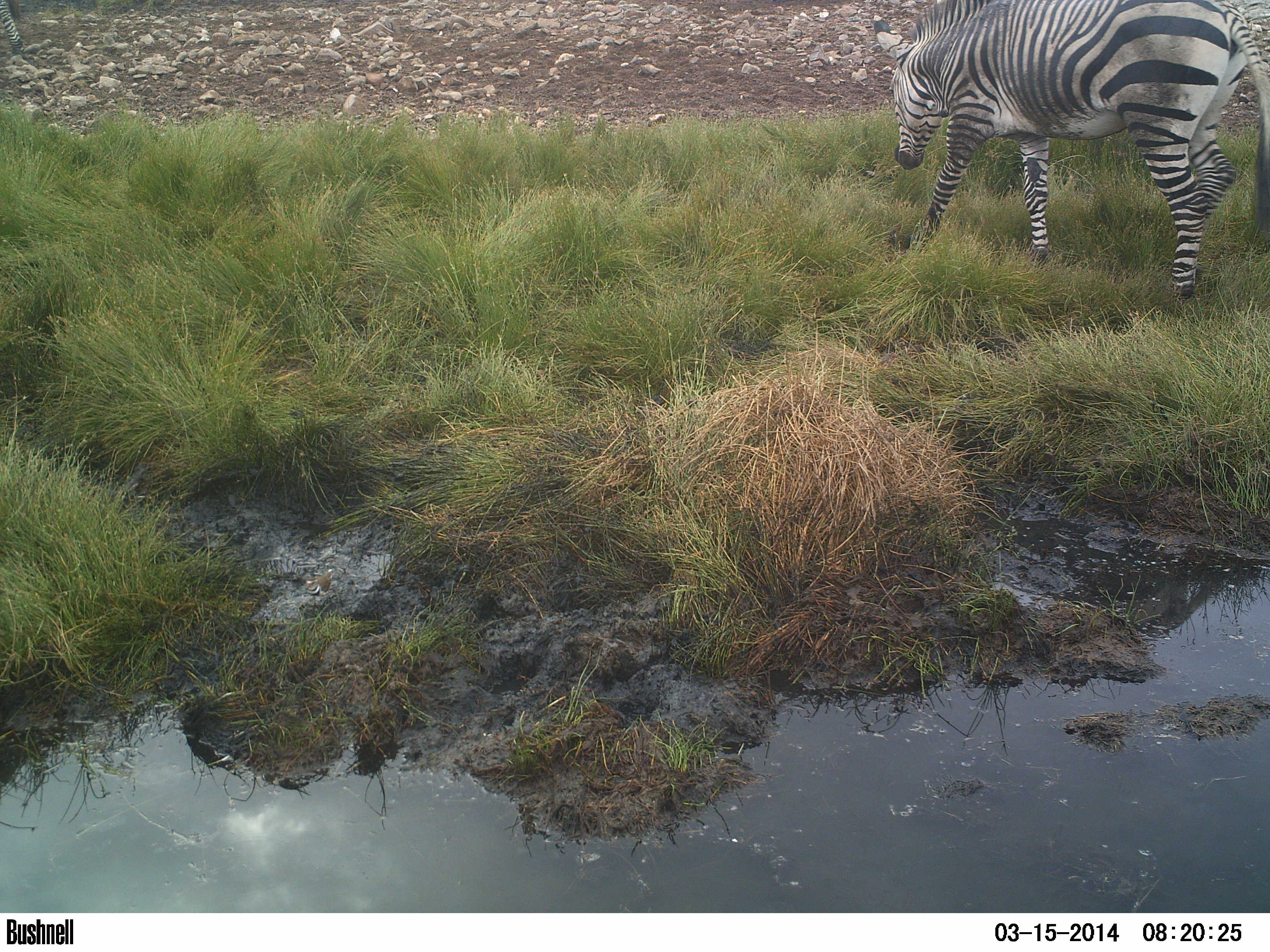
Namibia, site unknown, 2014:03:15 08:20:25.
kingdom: Animalia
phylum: Chordata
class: Mammalia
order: Perissodactyla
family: Equidae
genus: Equus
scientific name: Equus zebra hartmannae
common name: hartmann's mountain zebra